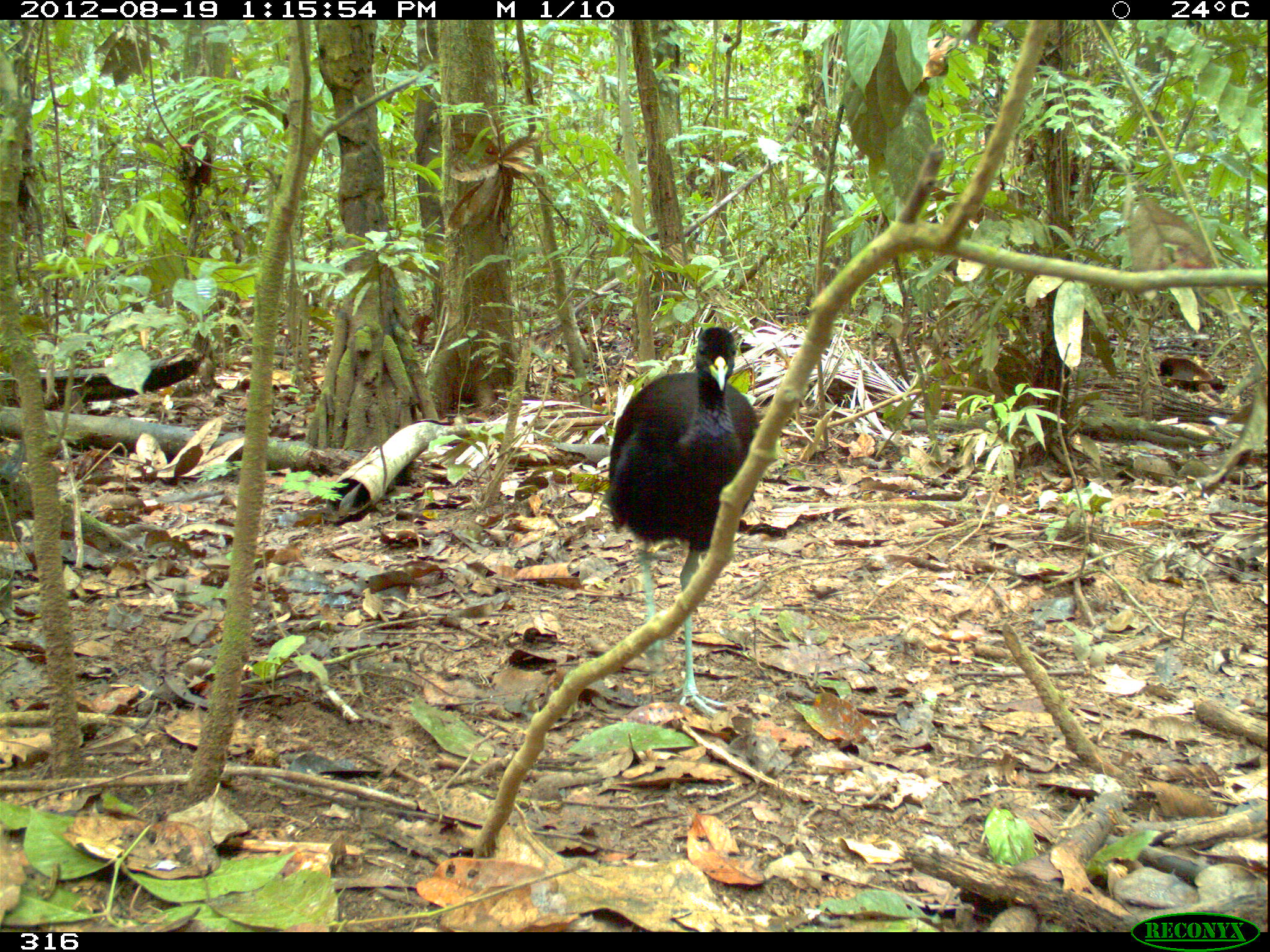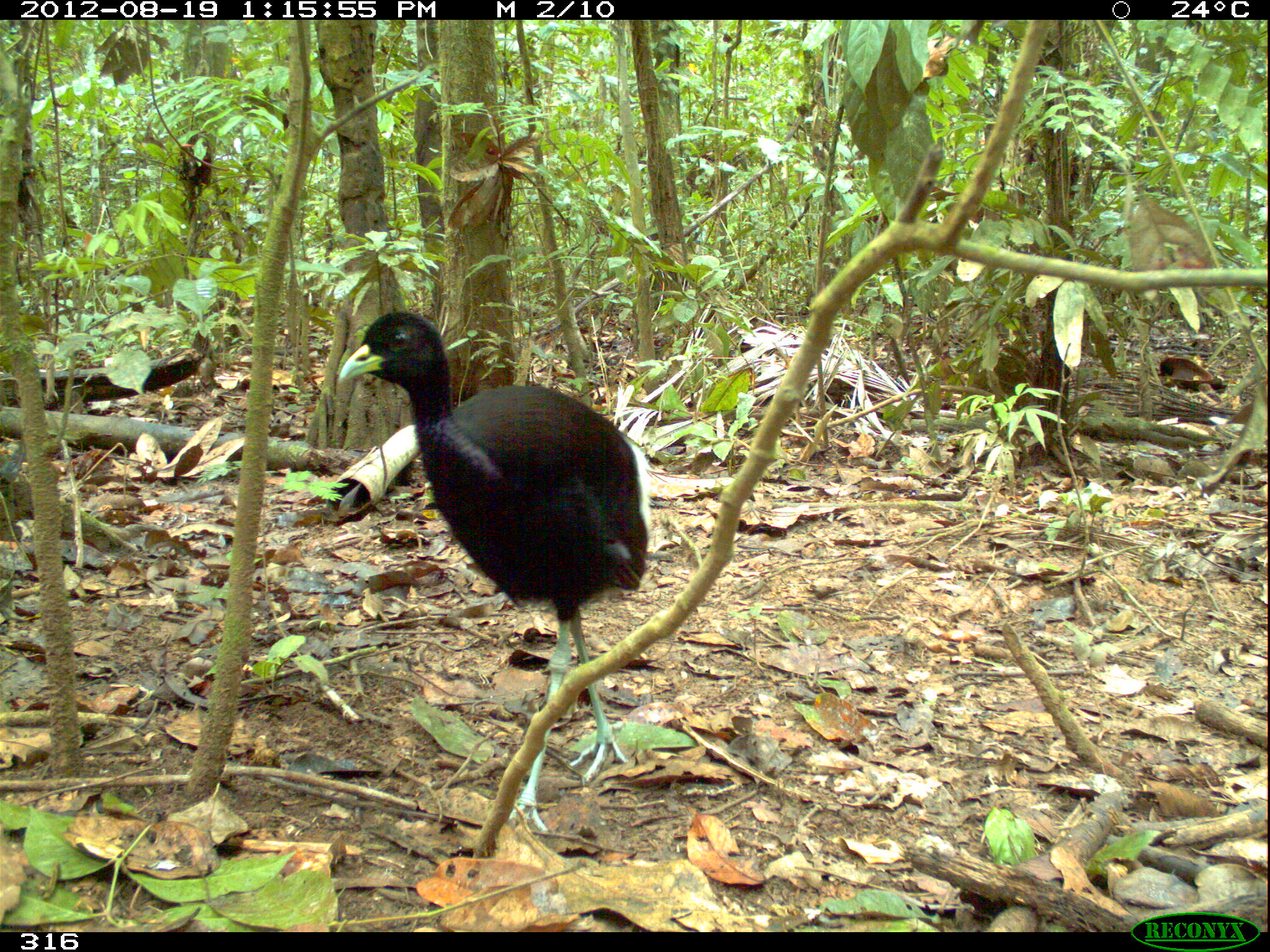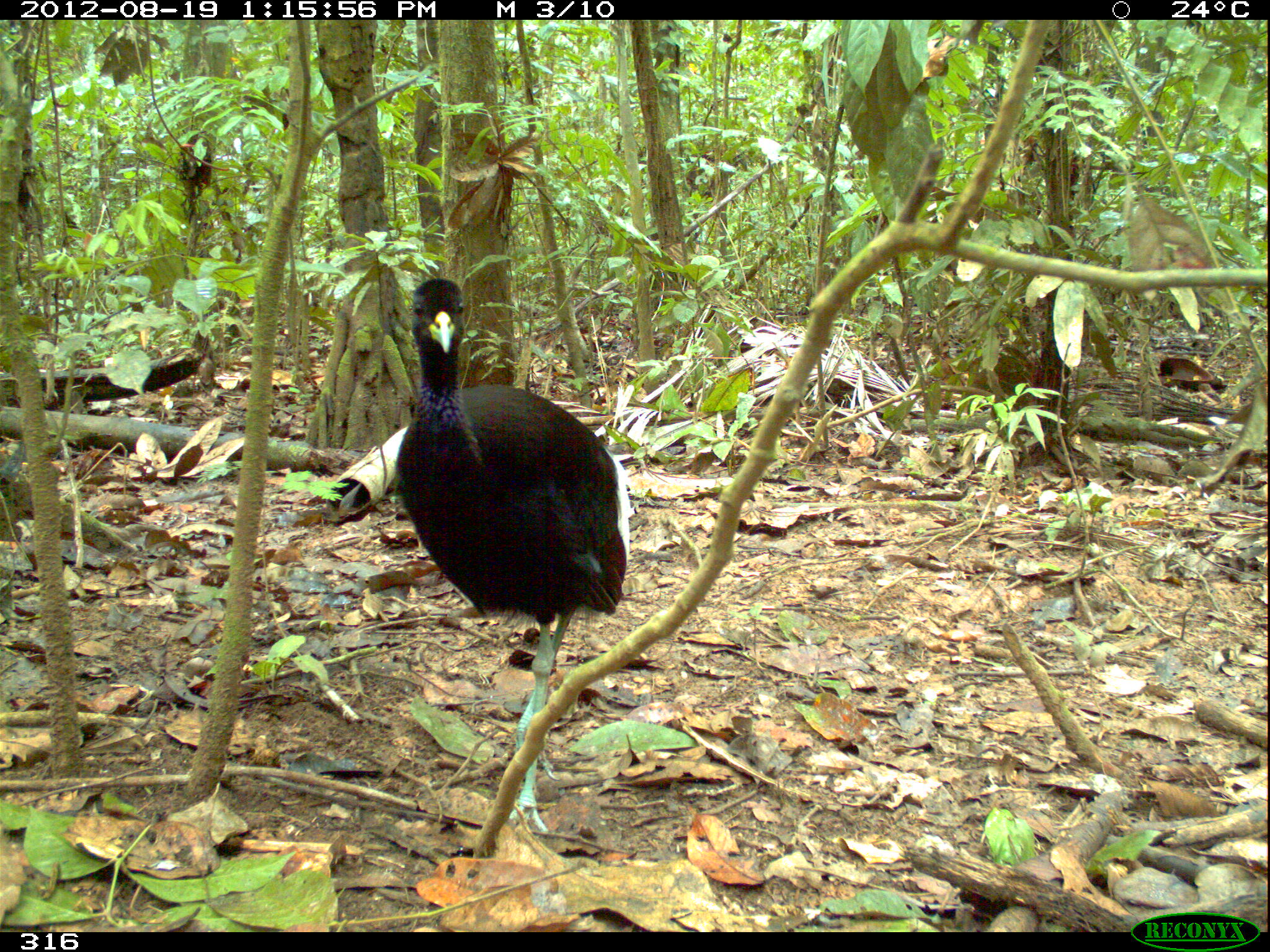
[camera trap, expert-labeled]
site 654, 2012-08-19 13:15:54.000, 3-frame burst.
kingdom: Animalia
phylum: Chordata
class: Aves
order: Gruiformes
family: Psophiidae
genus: Psophia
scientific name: Psophia leucoptera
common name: pale-winged trumpeter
Psophia leucoptera (pale-winged trumpeter).